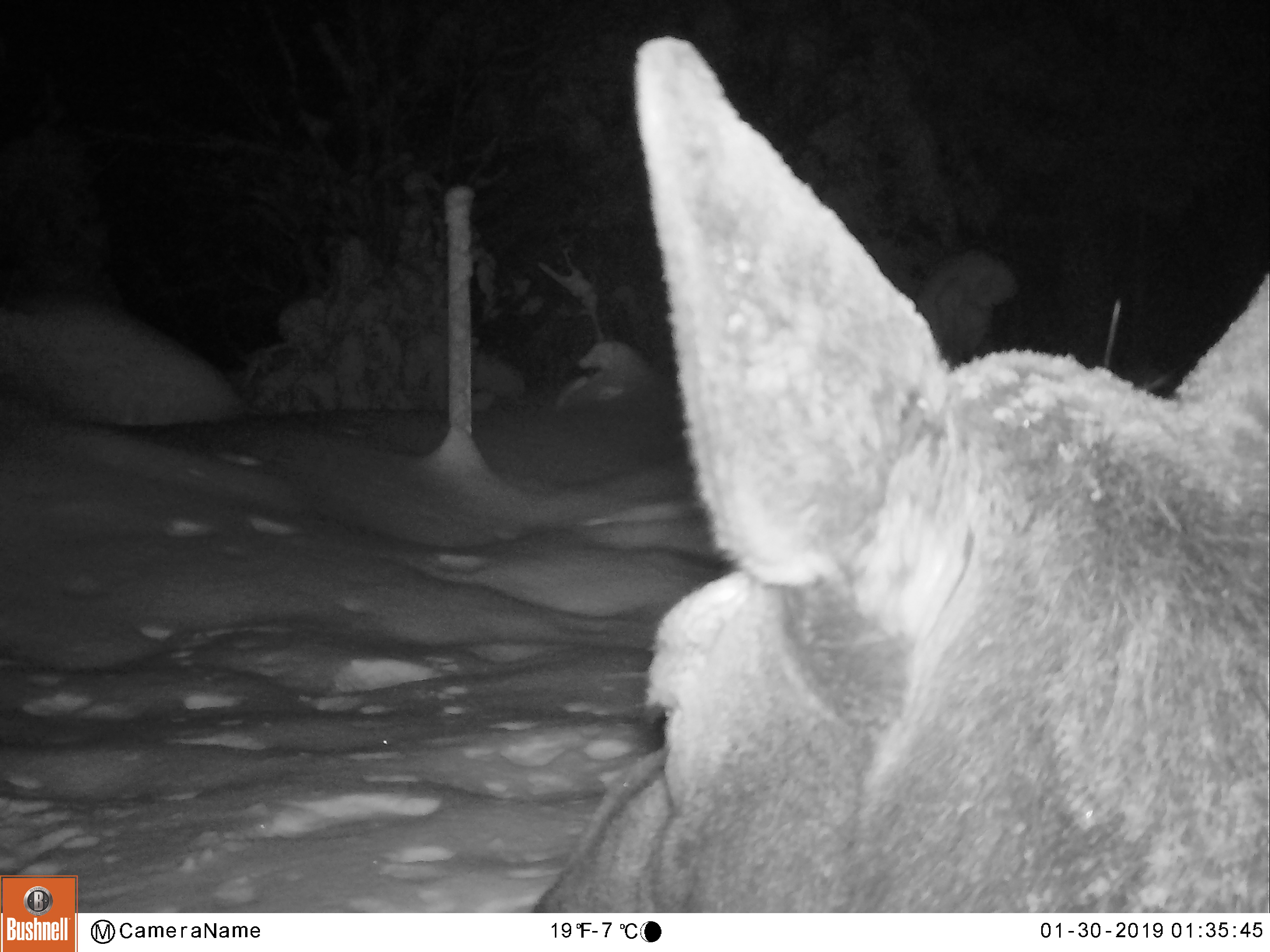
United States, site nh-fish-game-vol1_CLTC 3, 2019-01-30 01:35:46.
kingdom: Animalia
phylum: Chordata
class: Mammalia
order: Artiodactyla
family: Cervidae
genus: Alces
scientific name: Alces alces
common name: moose